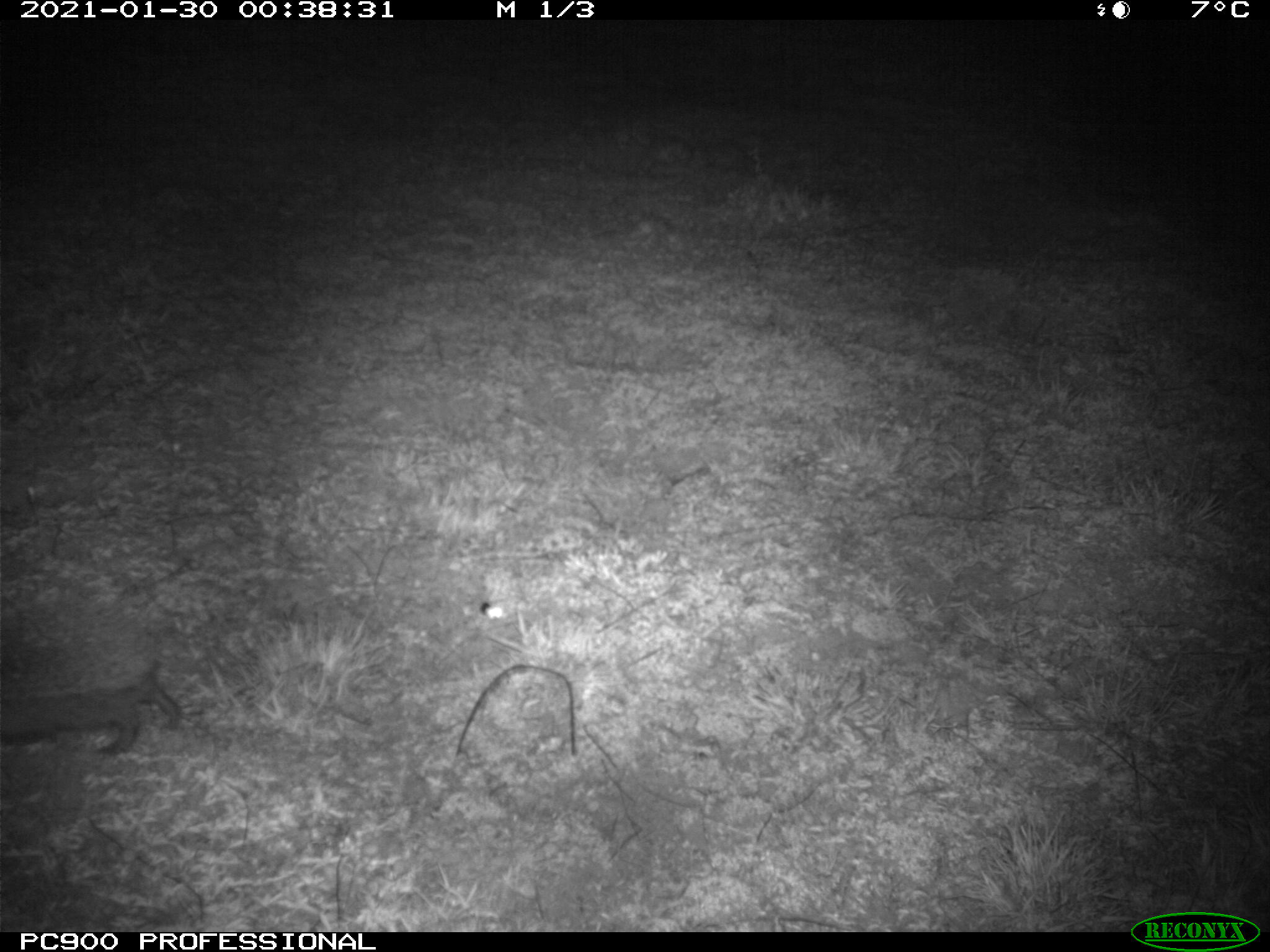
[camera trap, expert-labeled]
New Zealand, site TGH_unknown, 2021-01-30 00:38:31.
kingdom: Animalia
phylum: Chordata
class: Mammalia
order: Eulipotyphla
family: Erinaceidae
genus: Erinaceus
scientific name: Erinaceus europaeus europaeus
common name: european hedgehog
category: hedgehog